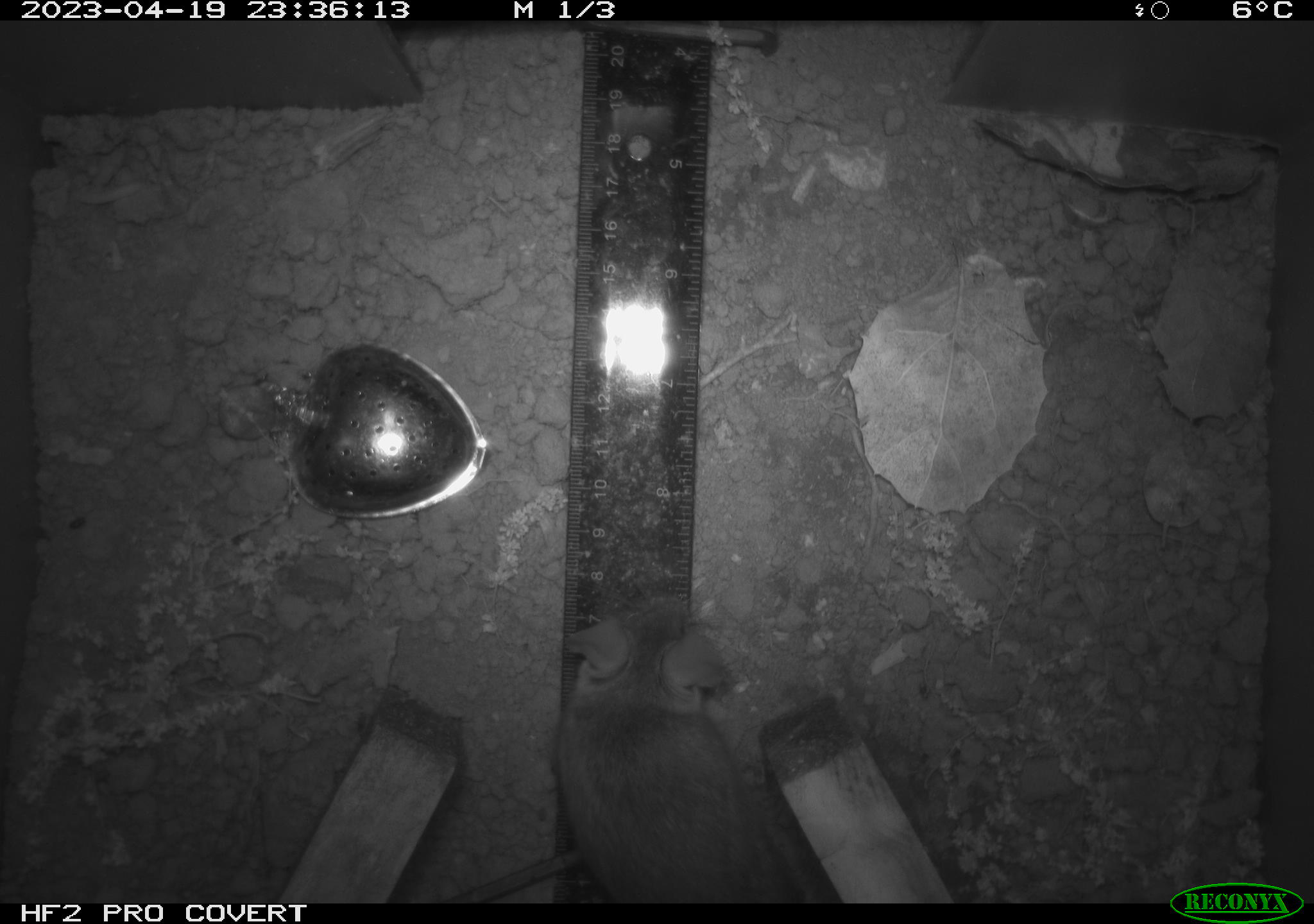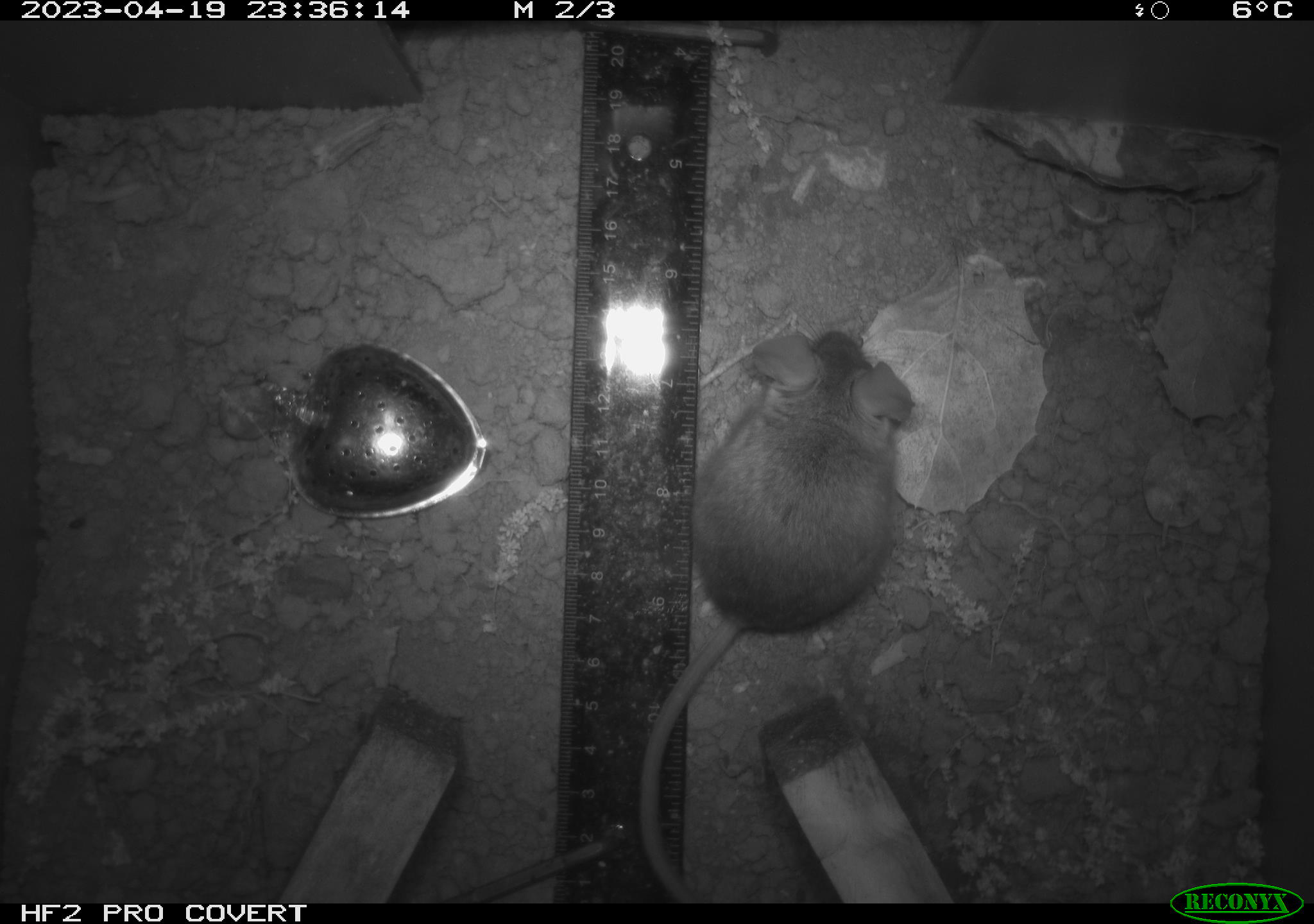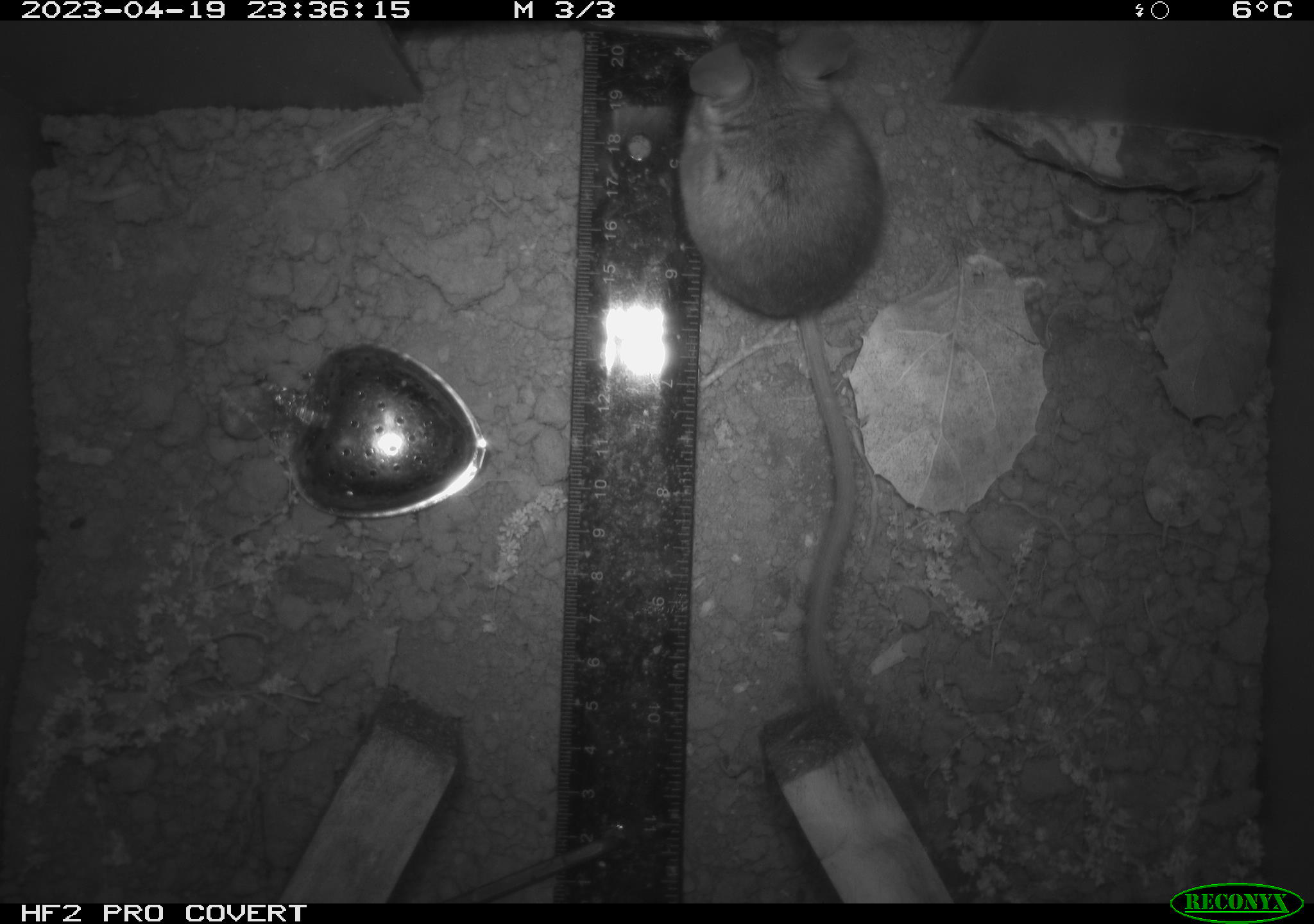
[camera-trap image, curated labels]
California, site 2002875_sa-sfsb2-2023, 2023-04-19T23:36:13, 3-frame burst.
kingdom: Animalia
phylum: Chordata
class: Mammalia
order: Rodentia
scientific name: Rodentia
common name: mouse species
Mouse species (Rodentia).